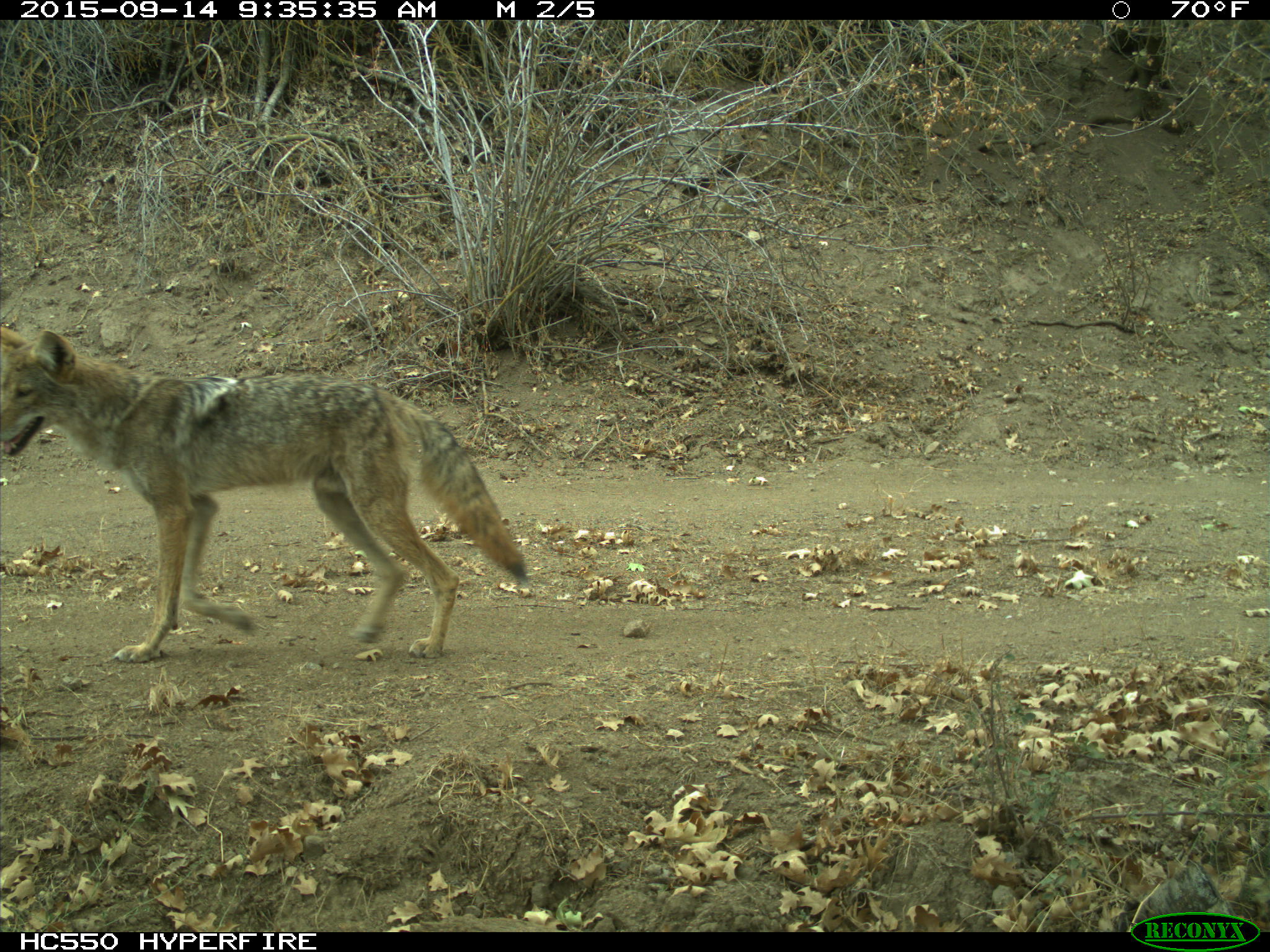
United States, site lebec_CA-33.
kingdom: Animalia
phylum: Chordata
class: Mammalia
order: Carnivora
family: Canidae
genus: Canis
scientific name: Canis latrans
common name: coyote